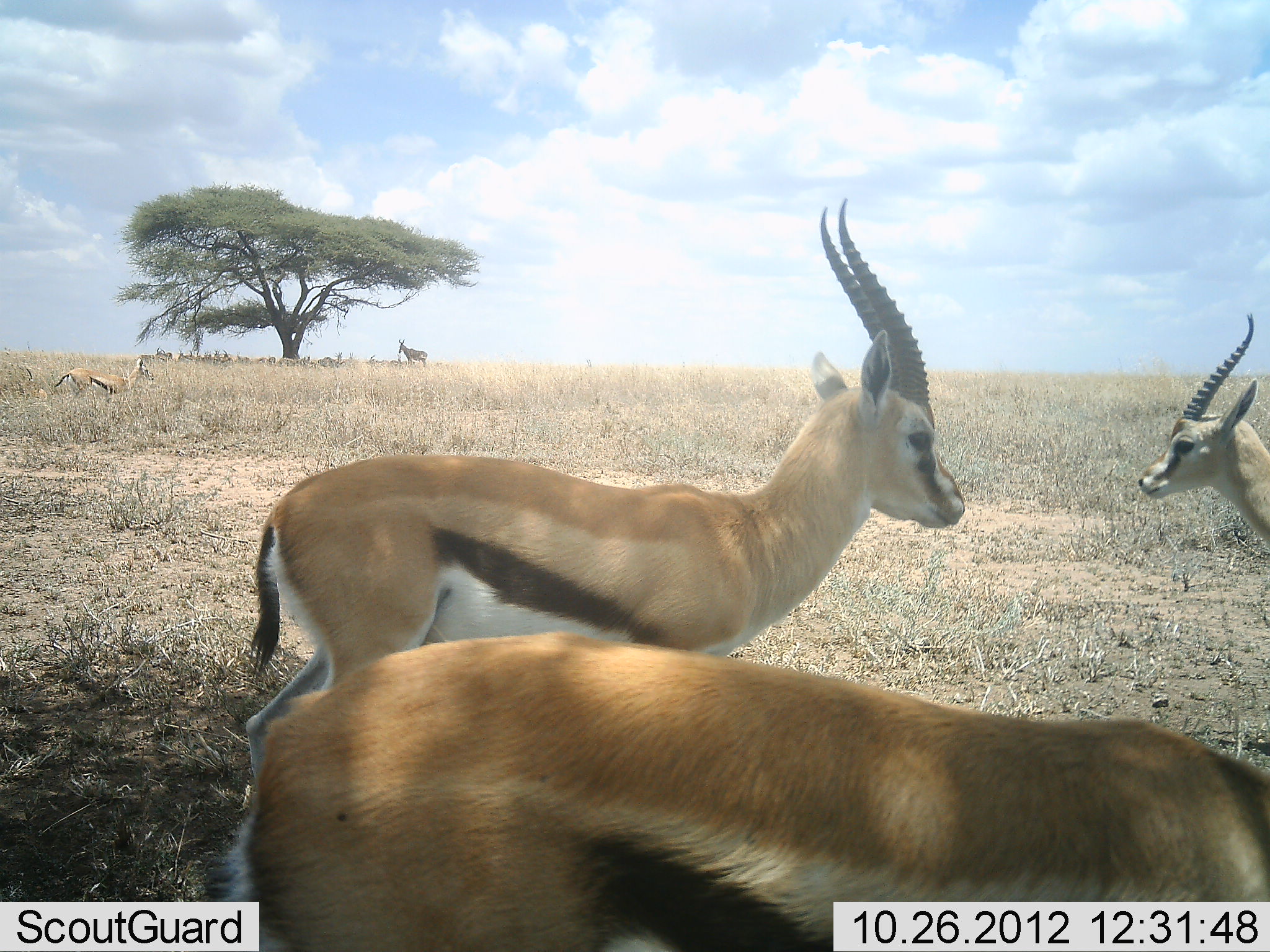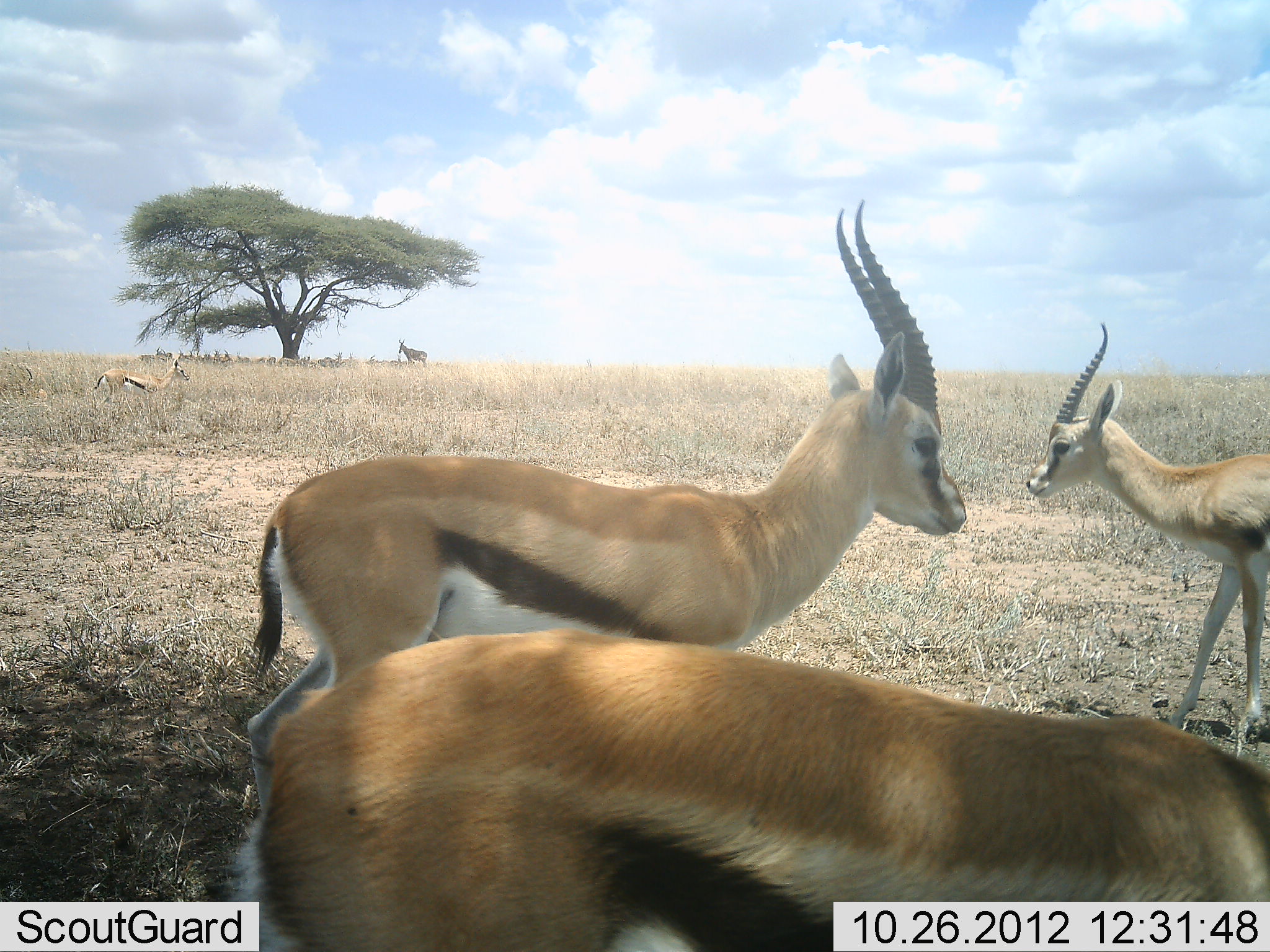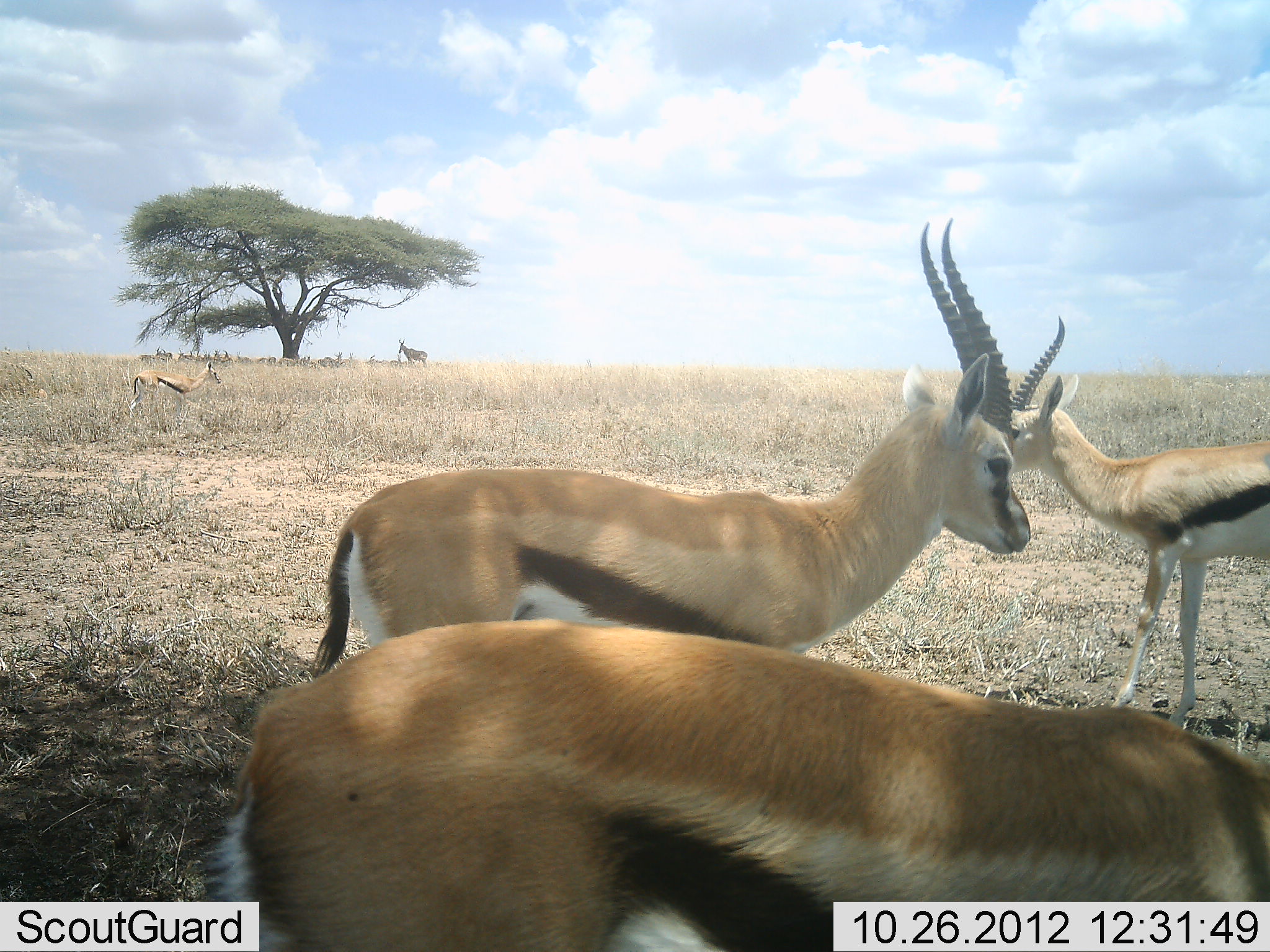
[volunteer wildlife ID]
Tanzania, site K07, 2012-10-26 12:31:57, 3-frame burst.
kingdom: Animalia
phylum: Chordata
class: Mammalia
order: Artiodactyla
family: Bovidae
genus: Eudorcas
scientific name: Eudorcas thomsonii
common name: thomson's gazelle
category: gazellethomsons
Gazellethomsons (thomson's gazelle) (Eudorcas thomsonii), count 4. Behavior (volunteer vote fractions): standing 69%, resting 44%, moving 62%, interacting 0%. Young present (vote fraction): 12%. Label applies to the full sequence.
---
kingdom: Animalia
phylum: Chordata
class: Mammalia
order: Artiodactyla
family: Bovidae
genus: Alcelaphus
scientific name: Alcelaphus buselaphus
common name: hartebeest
Hartebeest (Alcelaphus buselaphus), count 1. Behavior (volunteer vote fractions): standing 90%, resting 20%, moving 0%, interacting 0%. Young present (vote fraction): 0%. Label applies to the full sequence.